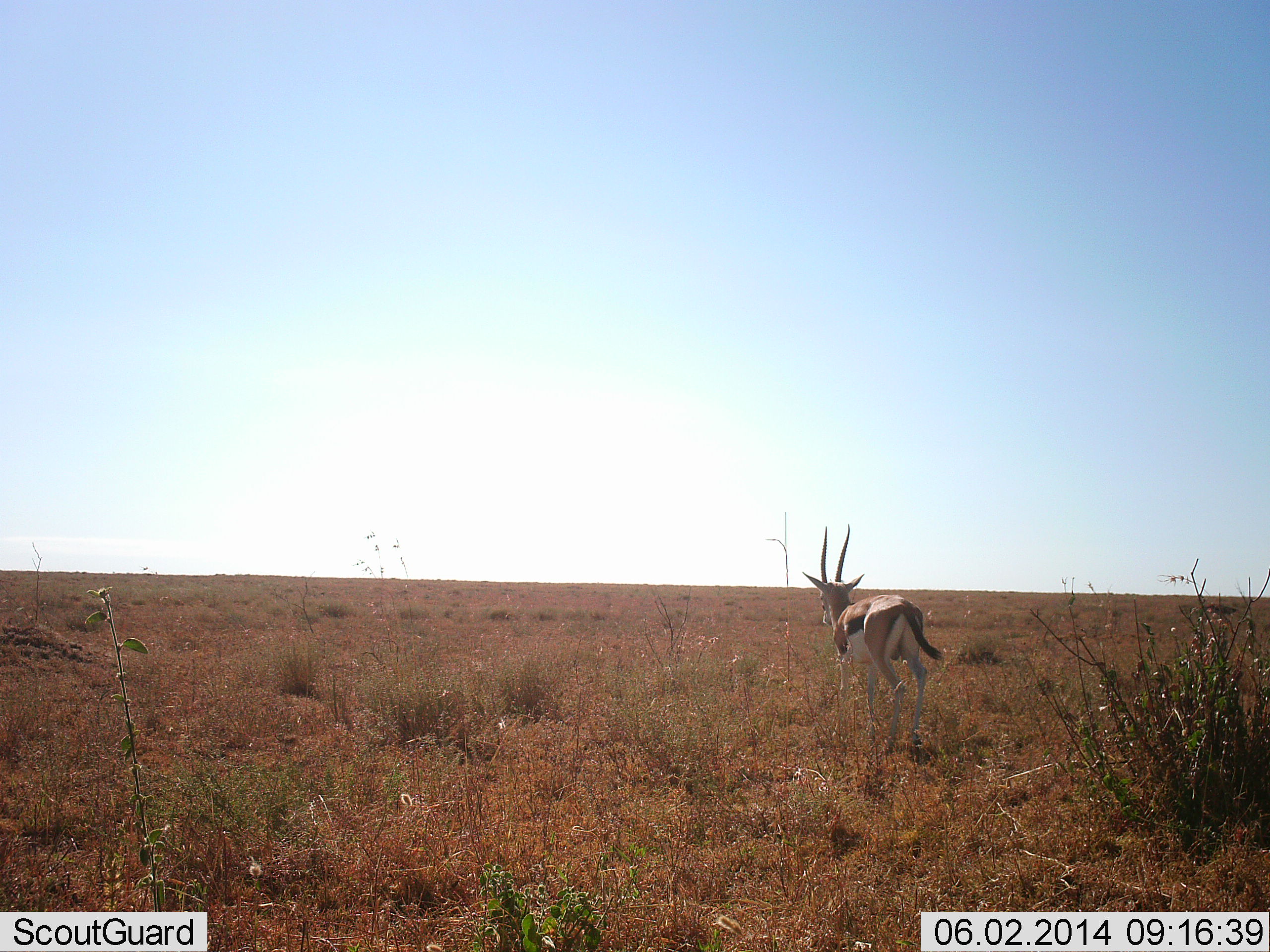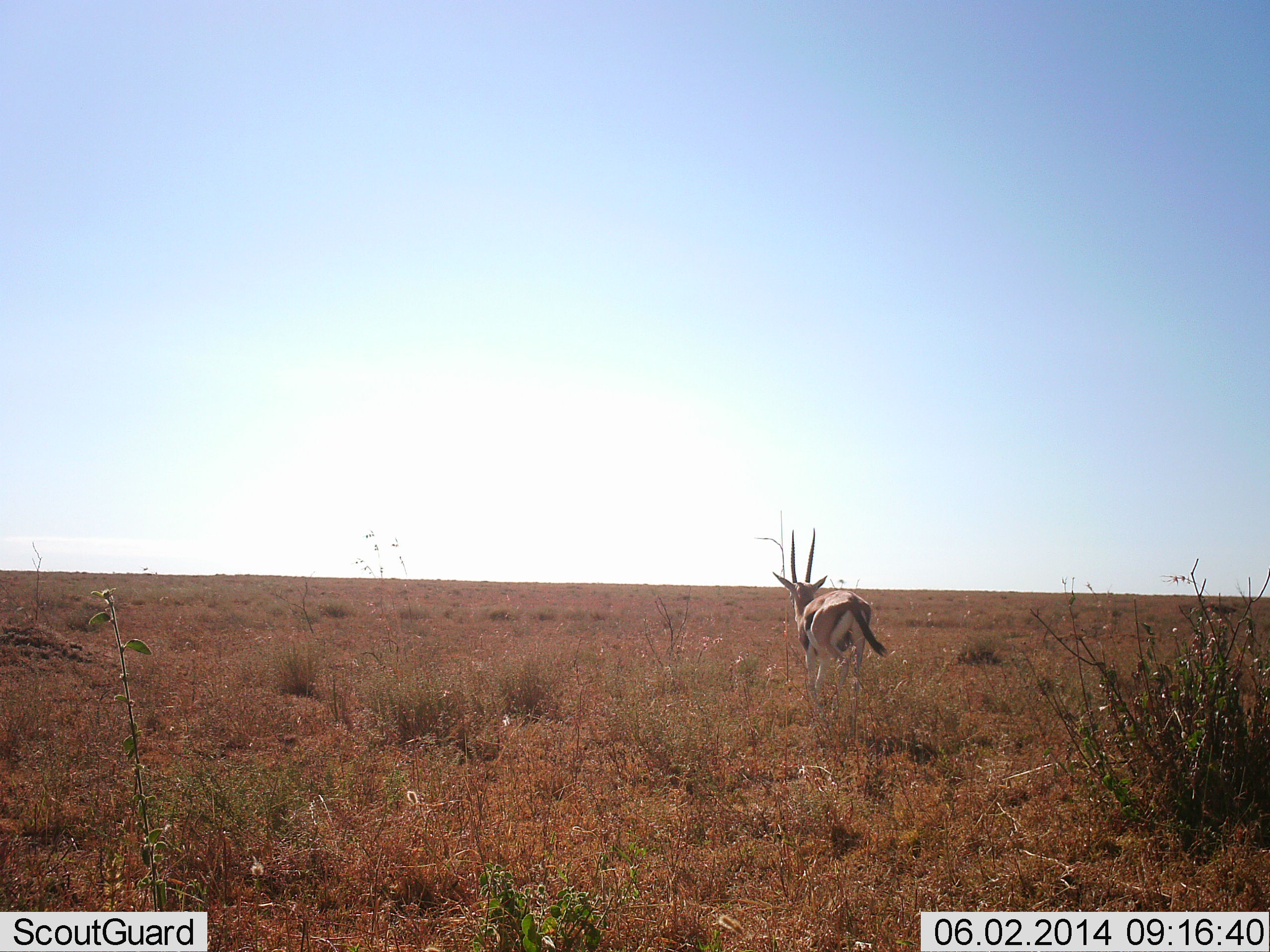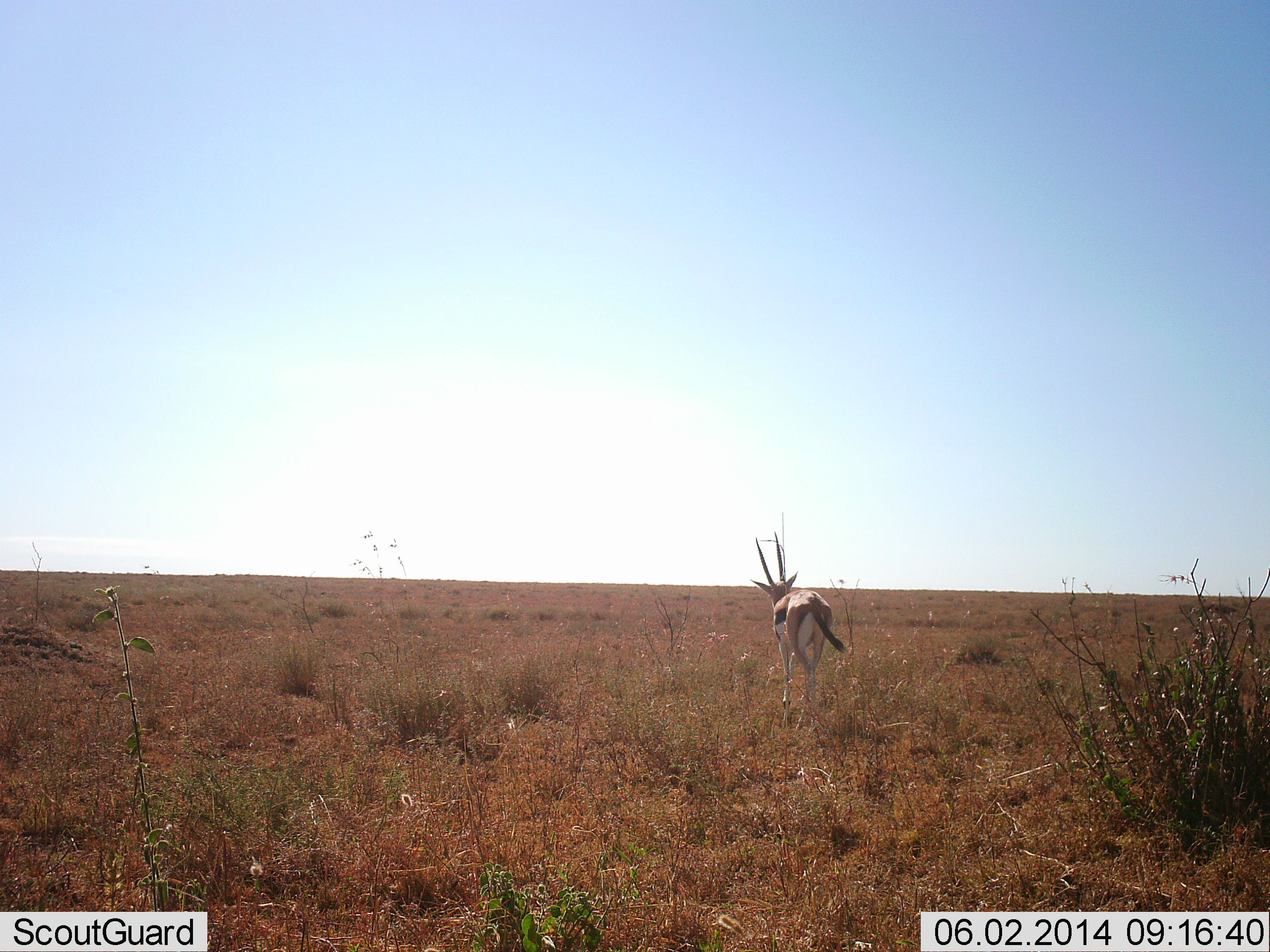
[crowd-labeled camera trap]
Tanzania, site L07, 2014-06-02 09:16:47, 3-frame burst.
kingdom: Animalia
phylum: Chordata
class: Mammalia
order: Artiodactyla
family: Bovidae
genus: Eudorcas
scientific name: Eudorcas thomsonii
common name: thomson's gazelle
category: gazellethomsons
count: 1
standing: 0%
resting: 0%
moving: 100%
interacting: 0%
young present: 0%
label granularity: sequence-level